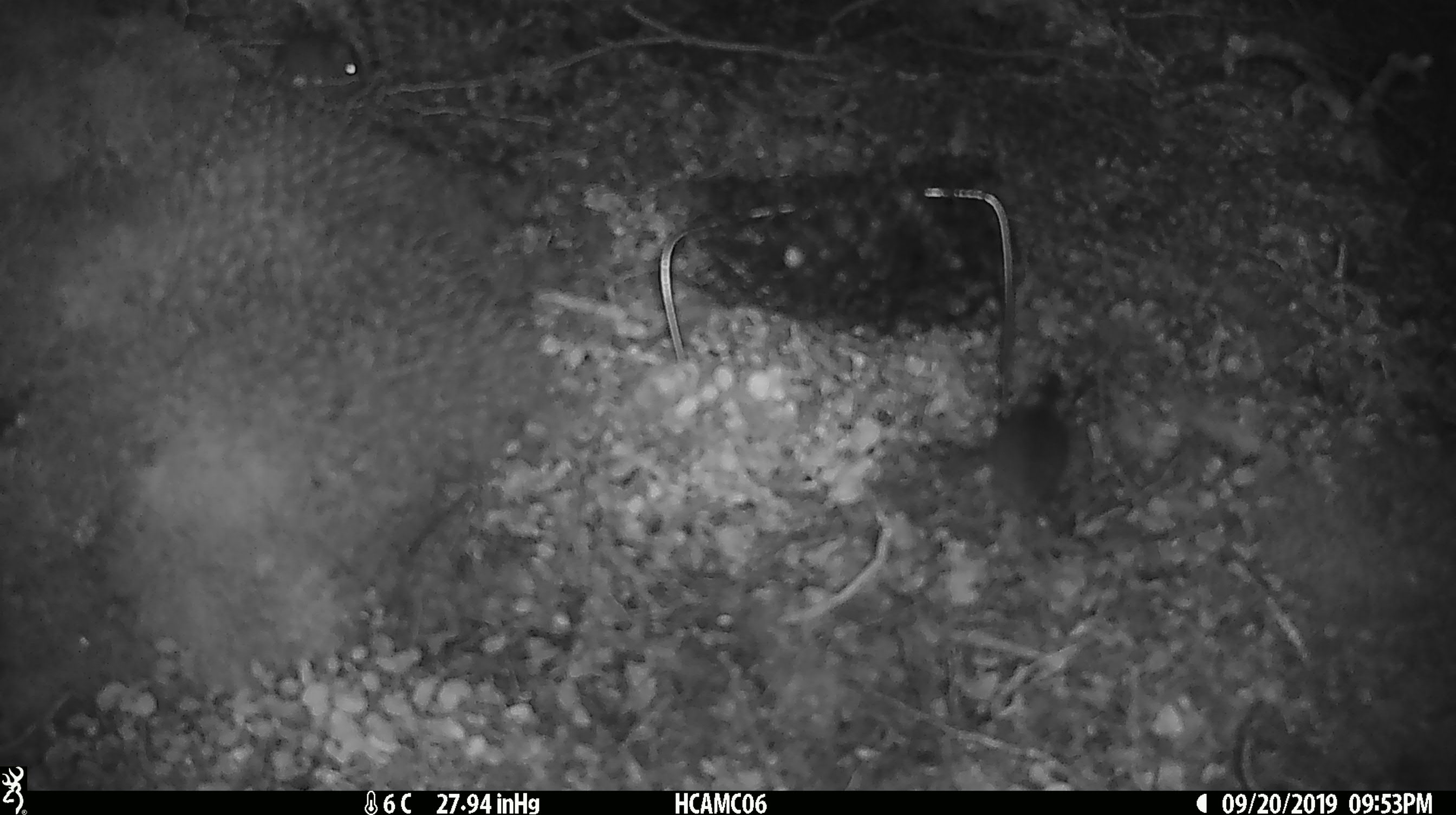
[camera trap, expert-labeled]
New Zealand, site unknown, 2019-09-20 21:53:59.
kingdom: Animalia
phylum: Chordata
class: Mammalia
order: Rodentia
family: Muridae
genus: Mus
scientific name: Mus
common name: mouse